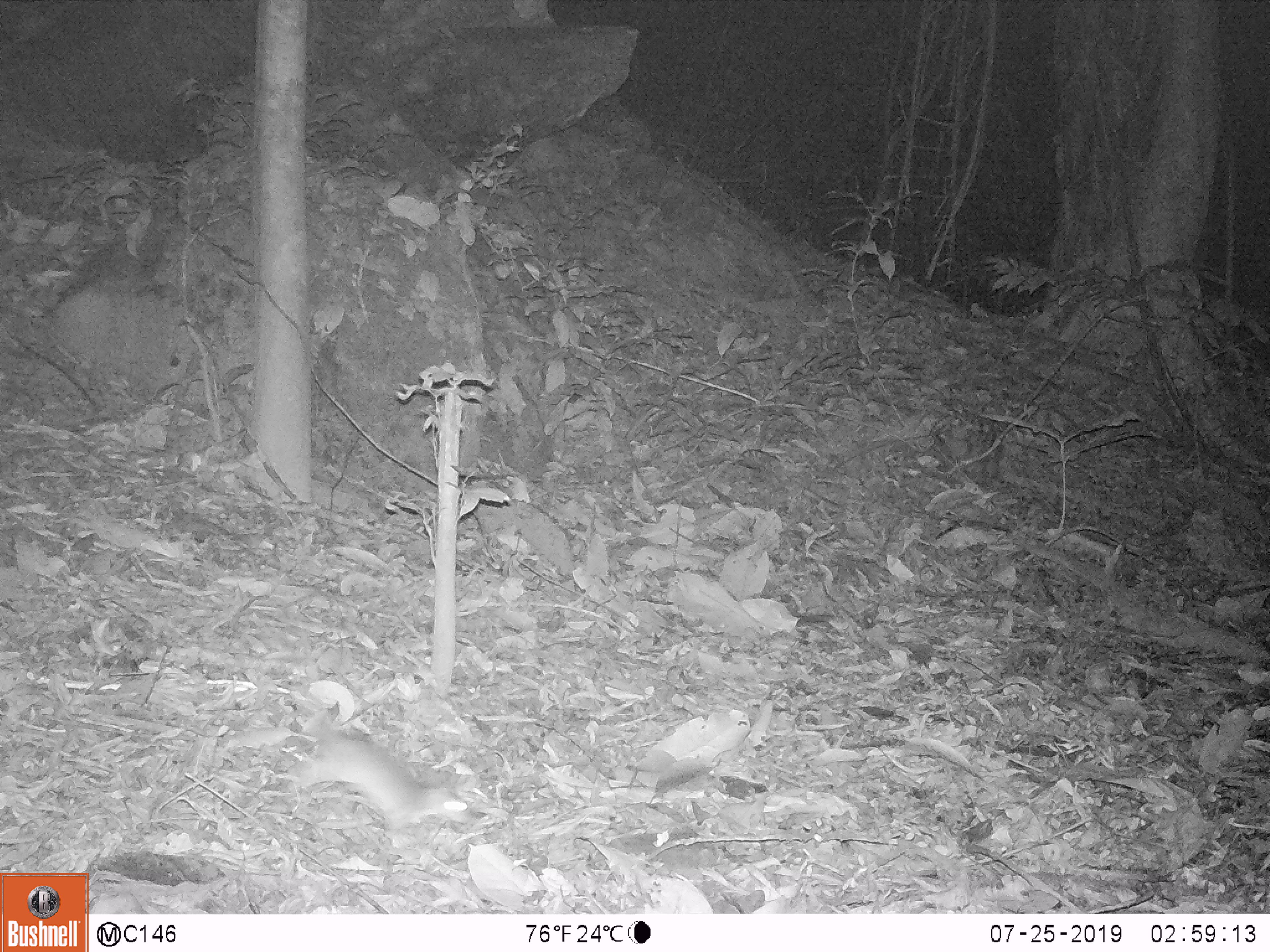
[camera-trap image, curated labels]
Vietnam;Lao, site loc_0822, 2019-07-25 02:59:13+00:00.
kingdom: Animalia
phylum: Chordata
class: Mammalia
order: Rodentia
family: Muridae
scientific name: Muridae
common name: old-world mice and rats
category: unidentified murid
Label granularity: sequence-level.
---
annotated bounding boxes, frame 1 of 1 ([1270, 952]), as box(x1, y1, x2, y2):
unidentified murid: box(283, 708, 479, 852)